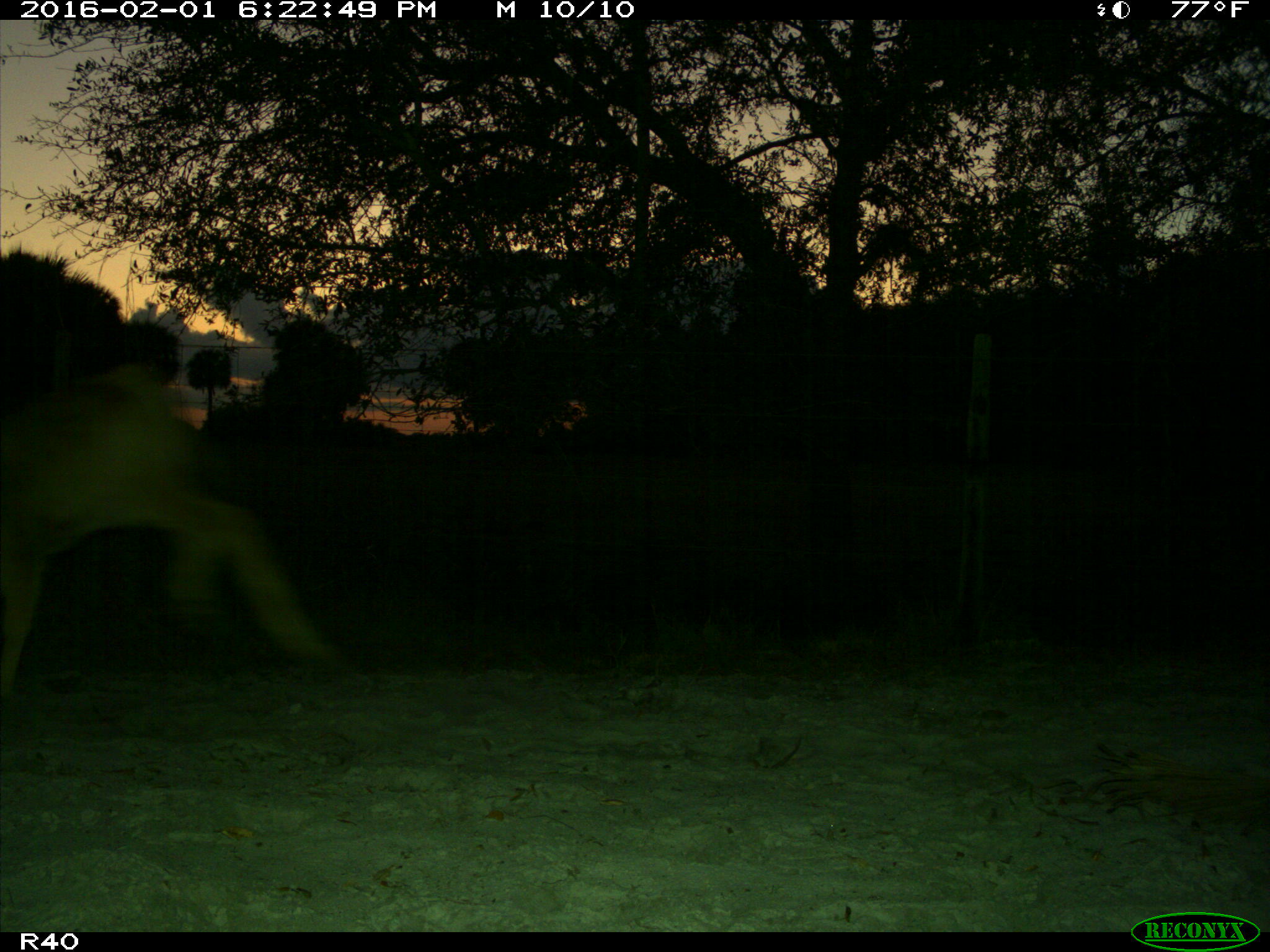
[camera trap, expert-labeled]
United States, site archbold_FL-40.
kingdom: Animalia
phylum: Chordata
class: Mammalia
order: Artiodactyla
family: Bovidae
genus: Bos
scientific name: Bos taurus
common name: domestic cow